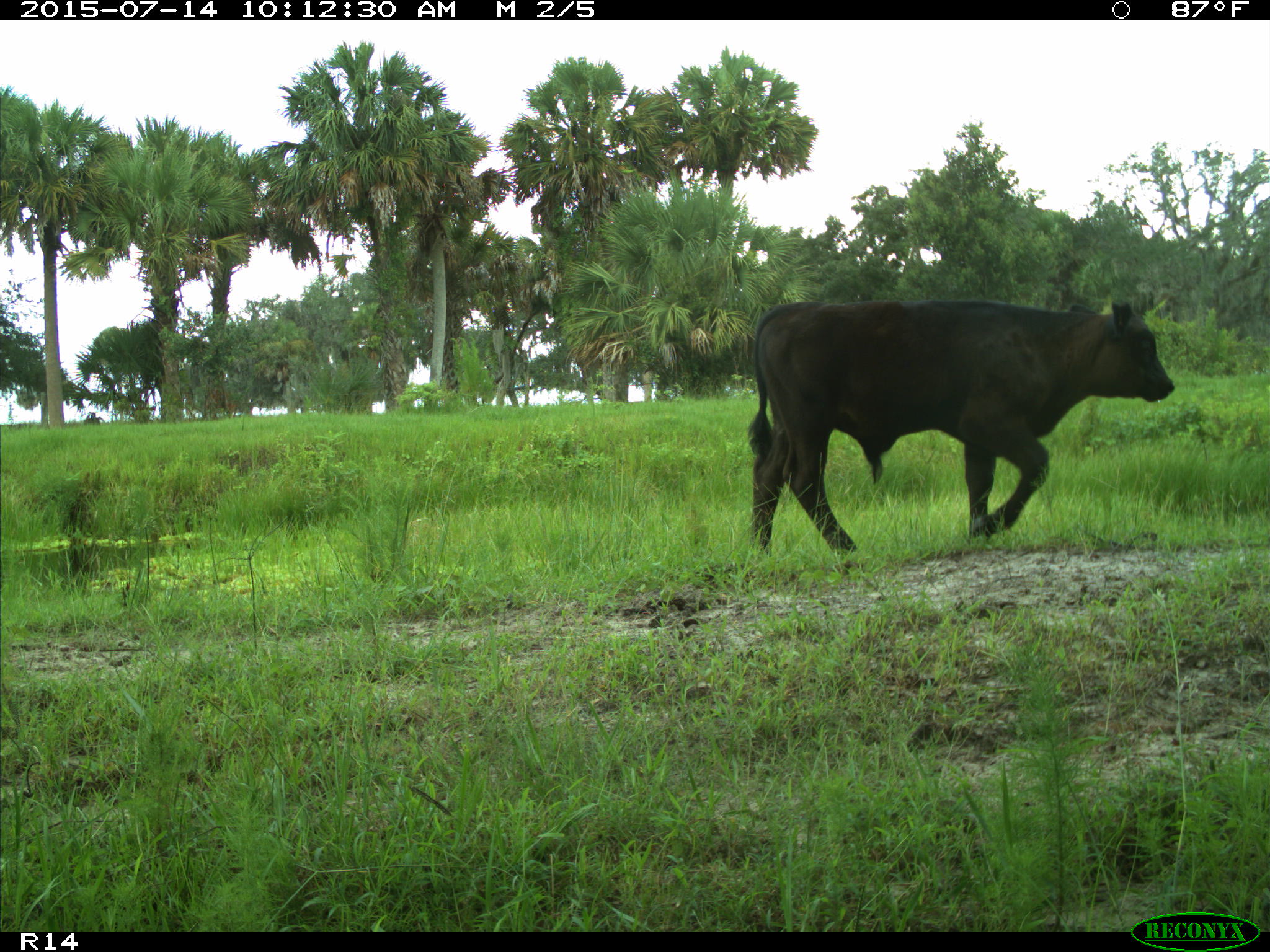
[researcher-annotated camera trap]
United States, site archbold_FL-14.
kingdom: Animalia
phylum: Chordata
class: Mammalia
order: Artiodactyla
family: Bovidae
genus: Bos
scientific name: Bos taurus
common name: domestic cow